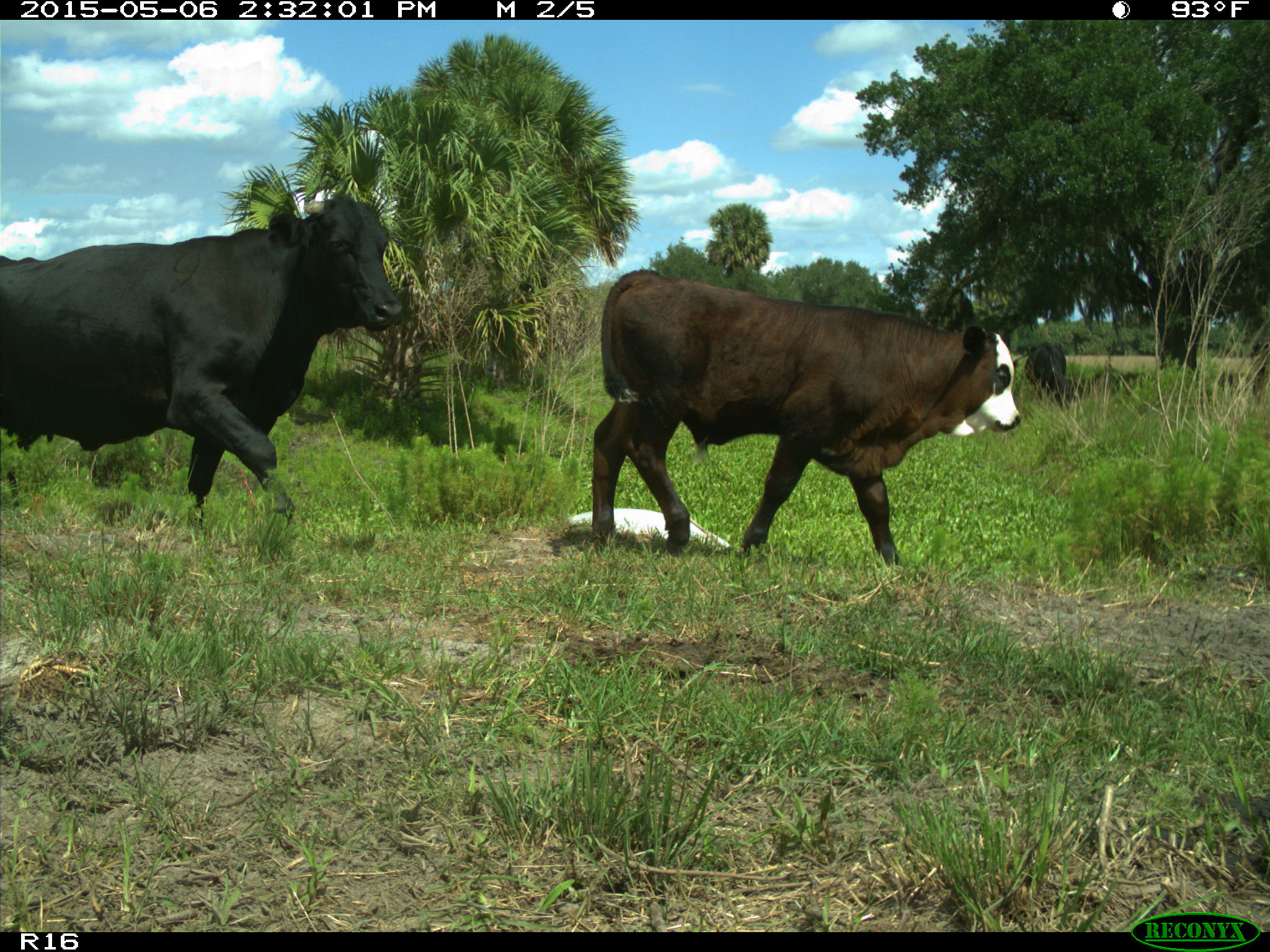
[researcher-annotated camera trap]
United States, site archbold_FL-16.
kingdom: Animalia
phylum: Chordata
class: Mammalia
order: Artiodactyla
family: Bovidae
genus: Bos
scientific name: Bos taurus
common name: domestic cow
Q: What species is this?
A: Bos taurus (domestic cow).